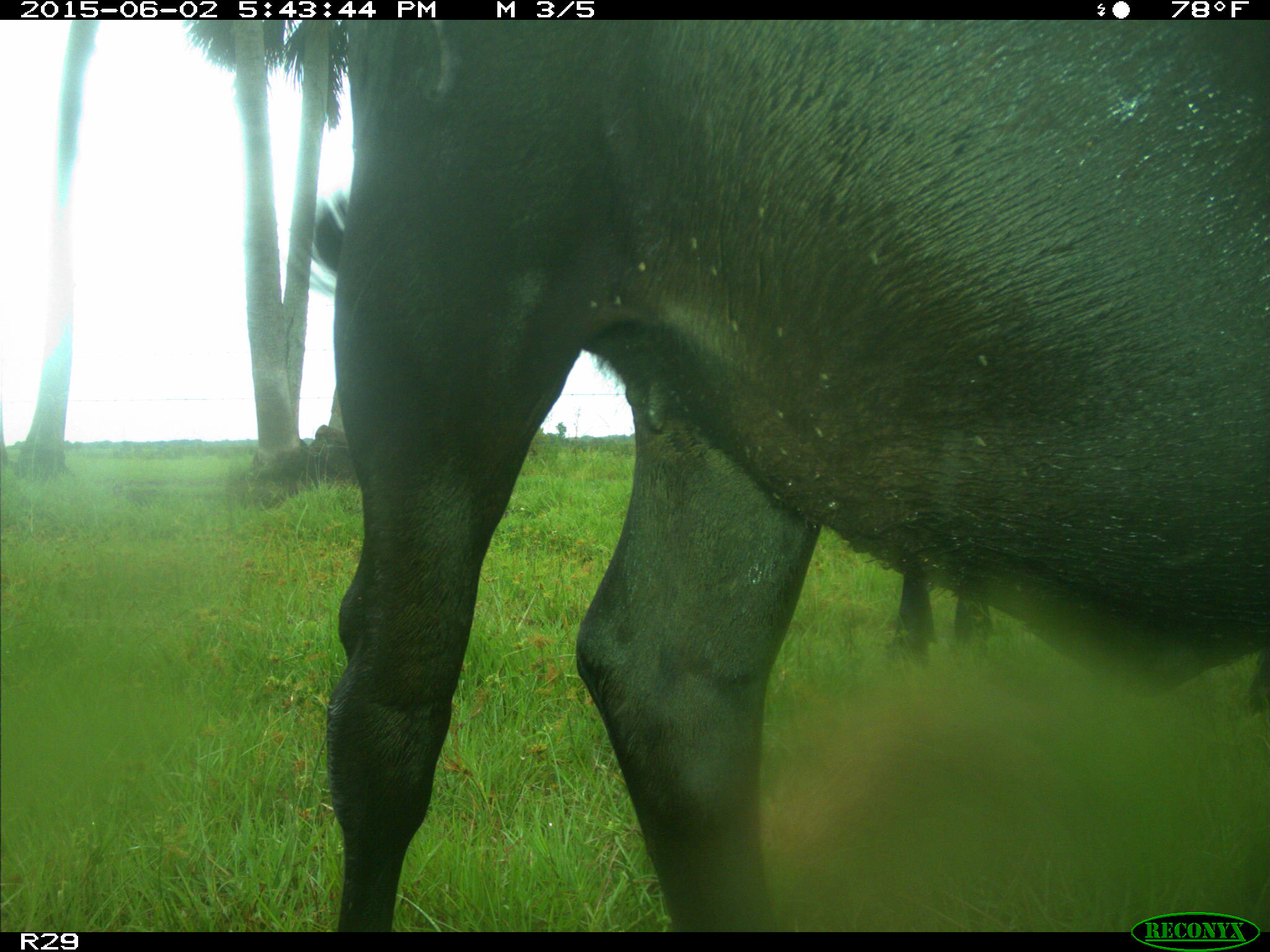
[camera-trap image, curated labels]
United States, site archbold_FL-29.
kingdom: Animalia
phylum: Chordata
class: Mammalia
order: Artiodactyla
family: Bovidae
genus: Bos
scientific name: Bos taurus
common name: domestic cow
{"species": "Bos taurus (domestic cow)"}